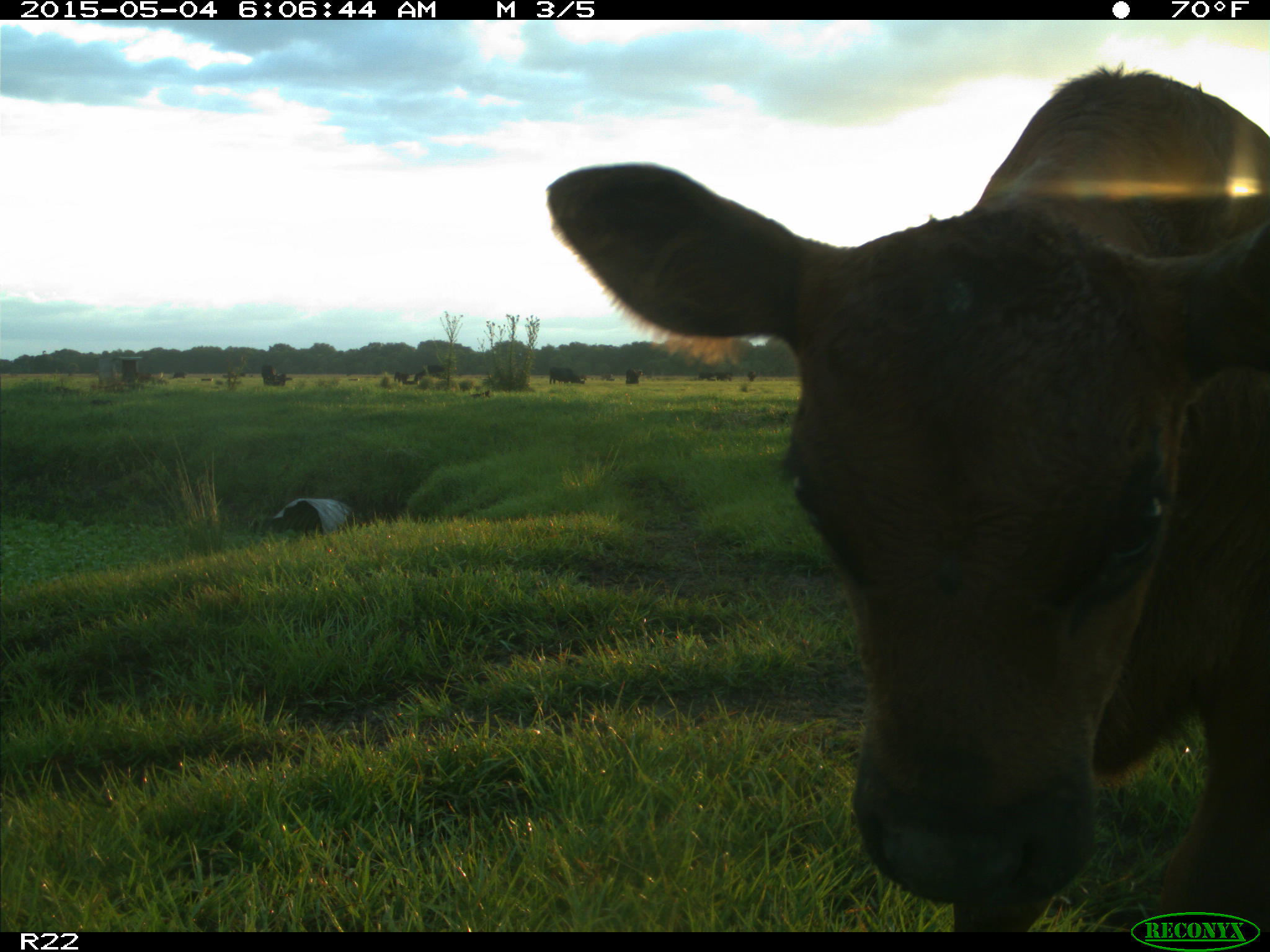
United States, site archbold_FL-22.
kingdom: Animalia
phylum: Chordata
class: Mammalia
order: Artiodactyla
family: Bovidae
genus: Bos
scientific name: Bos taurus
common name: domestic cow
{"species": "Bos taurus (domestic cow)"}